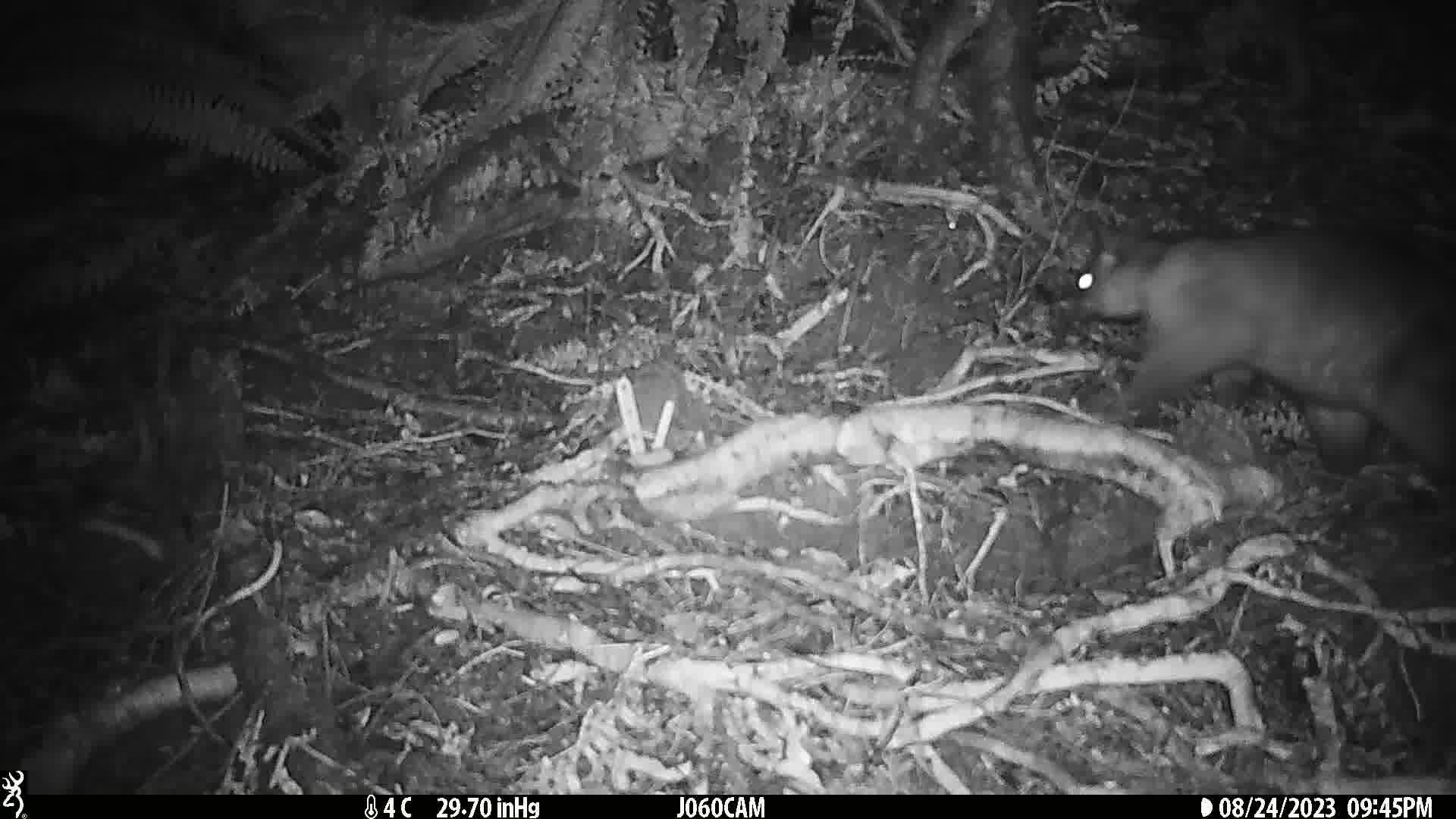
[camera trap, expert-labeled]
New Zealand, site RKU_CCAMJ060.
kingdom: Animalia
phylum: Chordata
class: Mammalia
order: Diprotodontia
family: Phalangeridae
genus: Trichosurus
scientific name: Trichosurus vulpecula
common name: common brushtail possum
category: possum